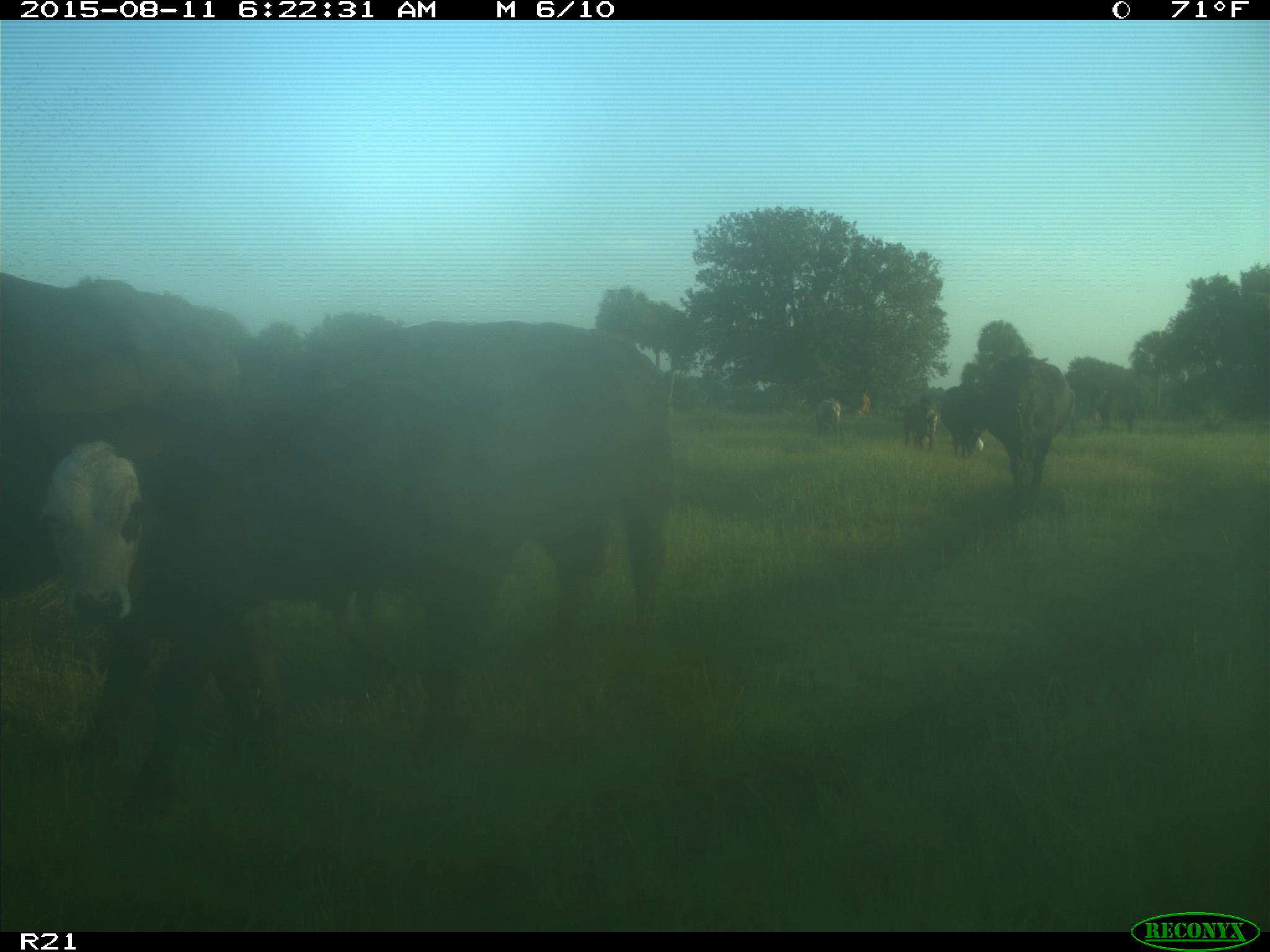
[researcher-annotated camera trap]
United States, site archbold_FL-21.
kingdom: Animalia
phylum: Chordata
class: Mammalia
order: Artiodactyla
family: Bovidae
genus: Bos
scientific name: Bos taurus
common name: domestic cow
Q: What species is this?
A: Bos taurus (domestic cow).